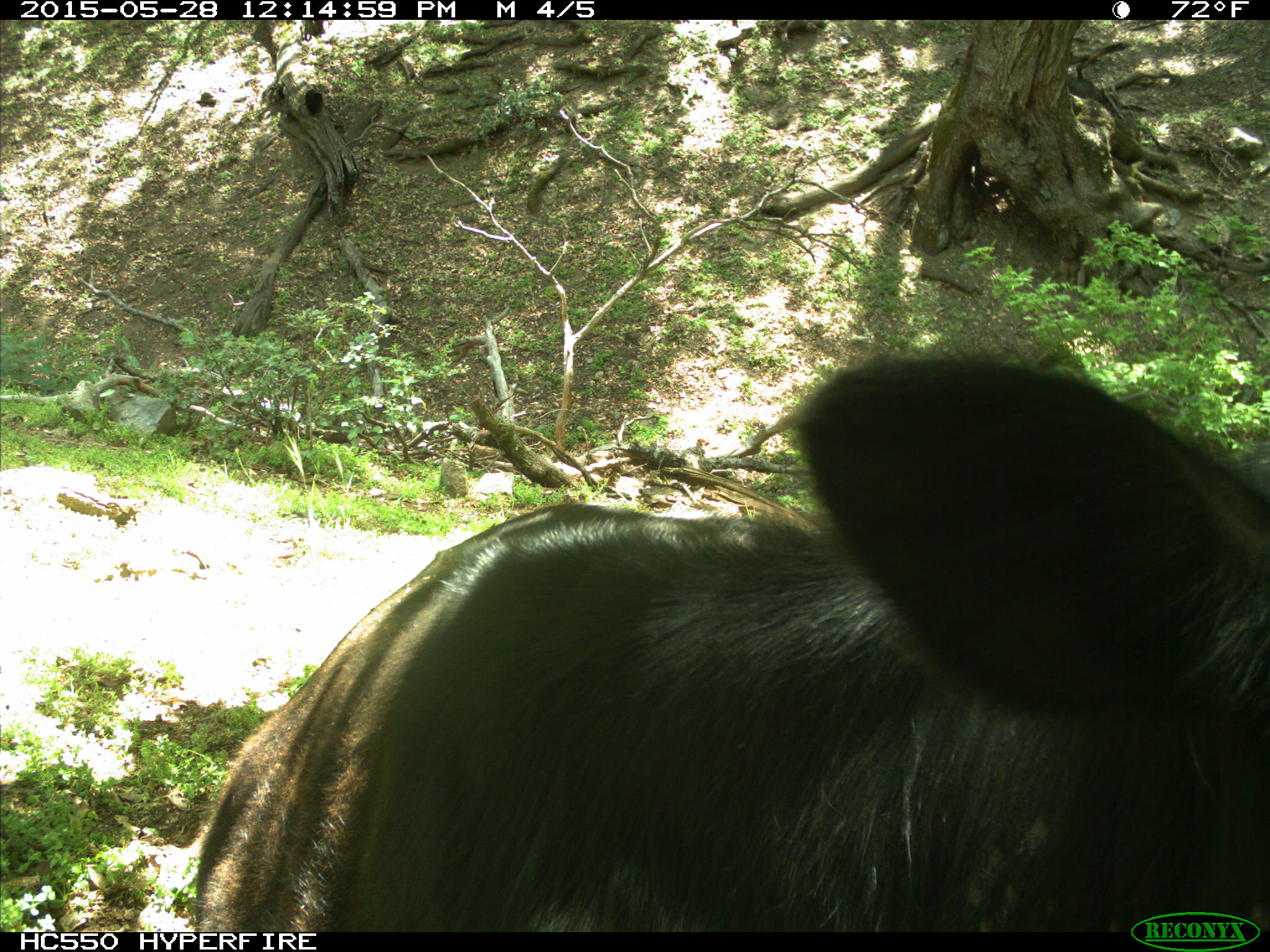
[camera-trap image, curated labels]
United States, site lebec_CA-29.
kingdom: Animalia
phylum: Chordata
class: Mammalia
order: Artiodactyla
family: Bovidae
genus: Bos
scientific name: Bos taurus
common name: domestic cow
Bos taurus (domestic cow).